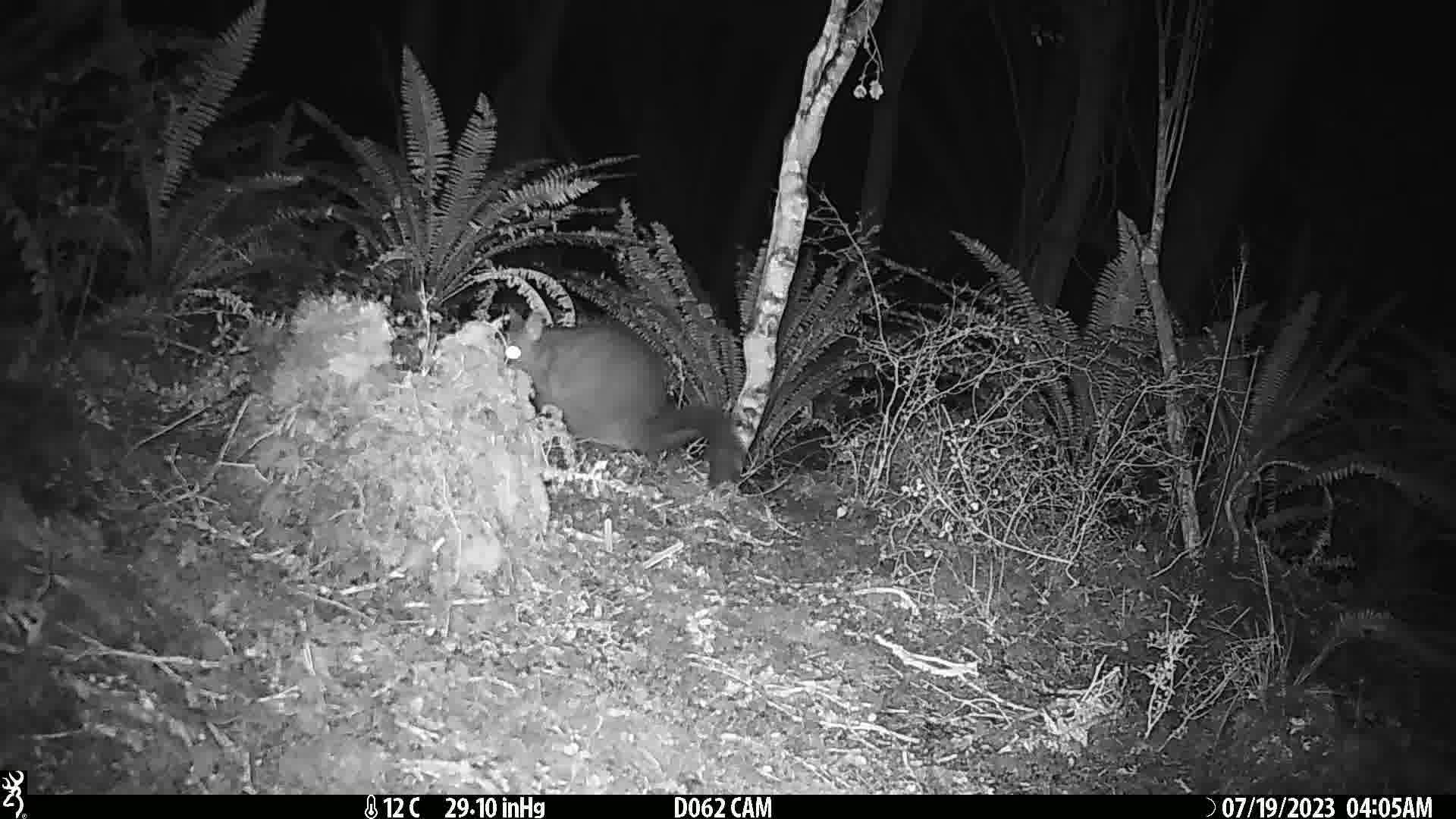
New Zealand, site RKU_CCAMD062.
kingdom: Animalia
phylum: Chordata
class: Mammalia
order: Diprotodontia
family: Phalangeridae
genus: Trichosurus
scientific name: Trichosurus vulpecula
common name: common brushtail possum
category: possum